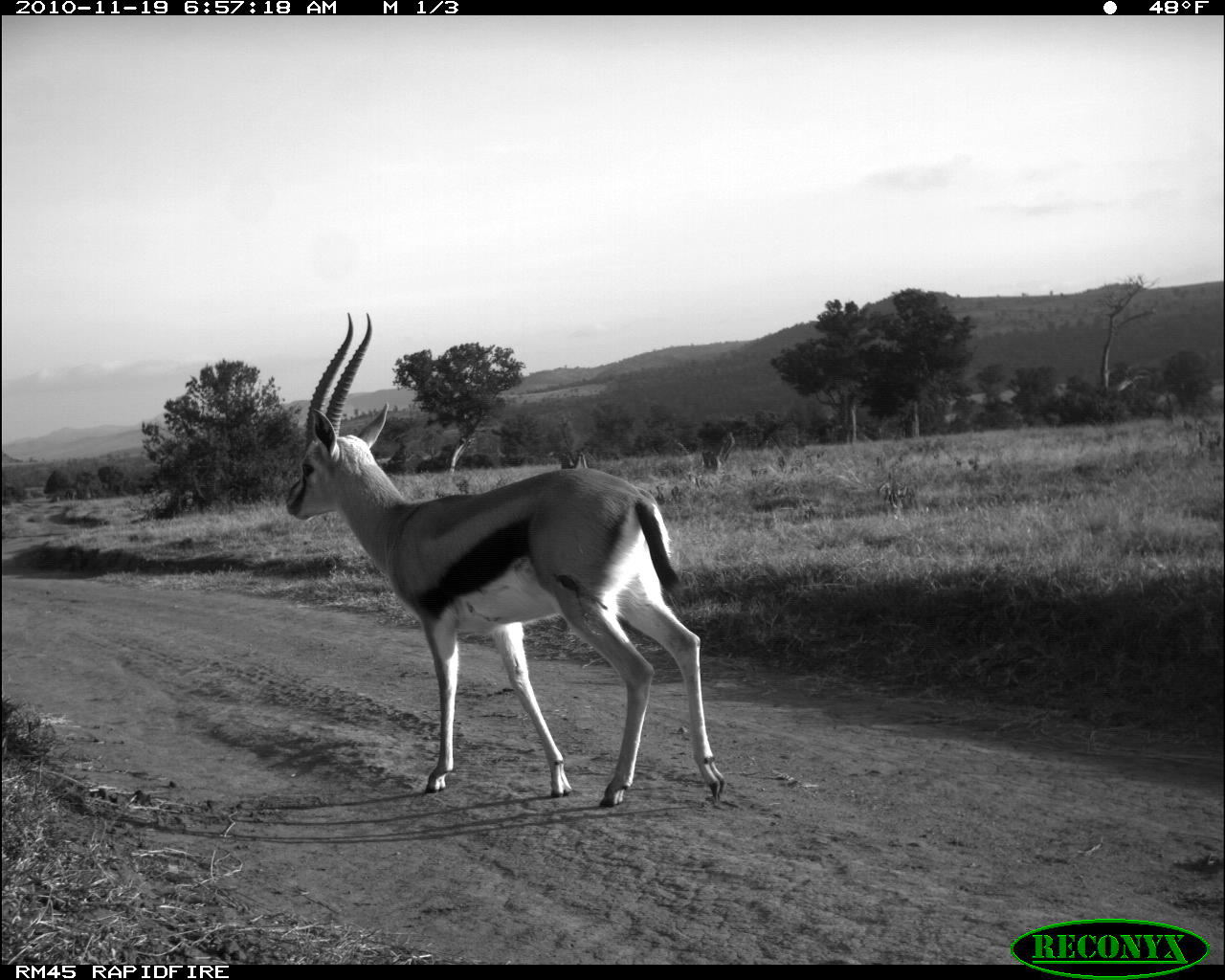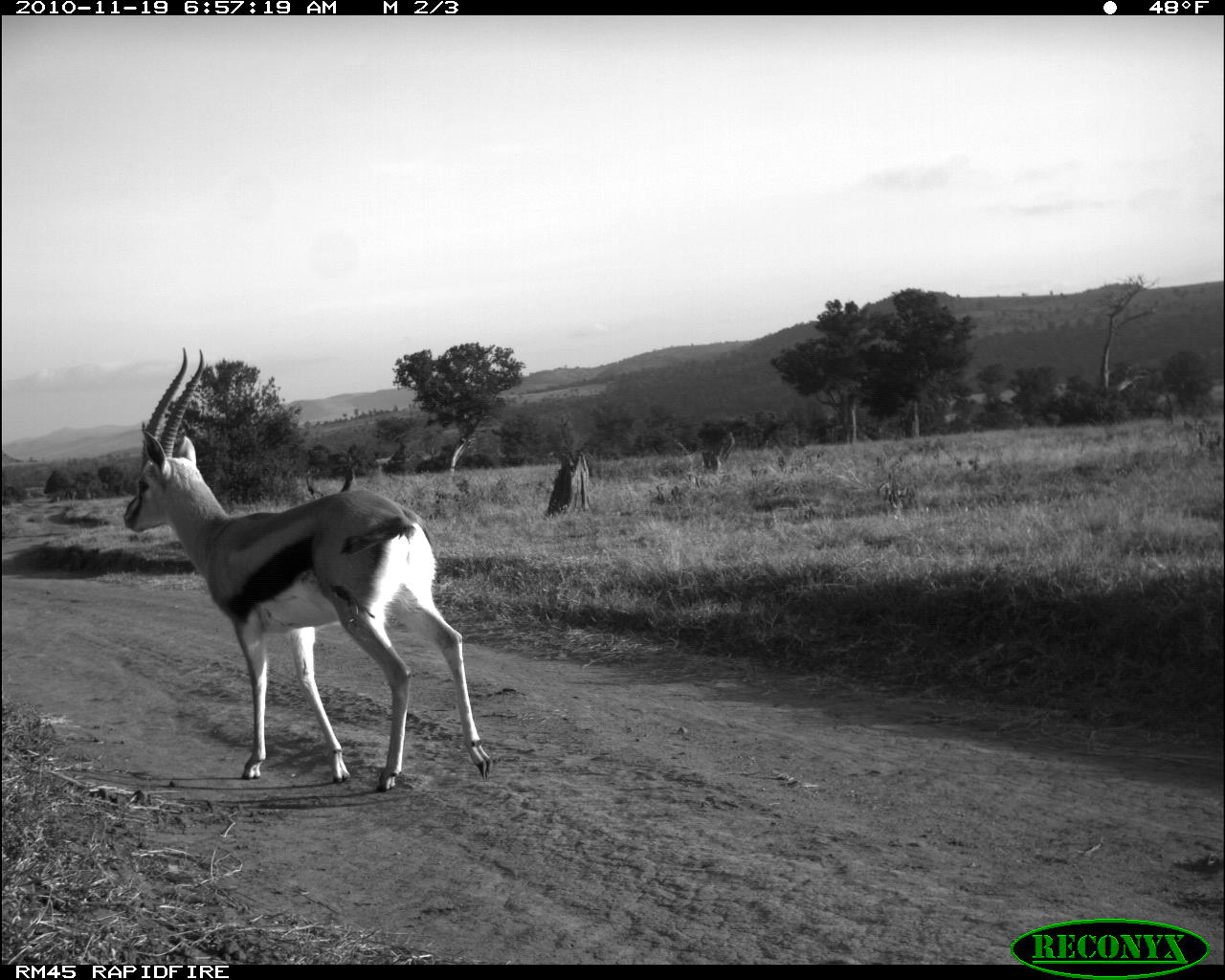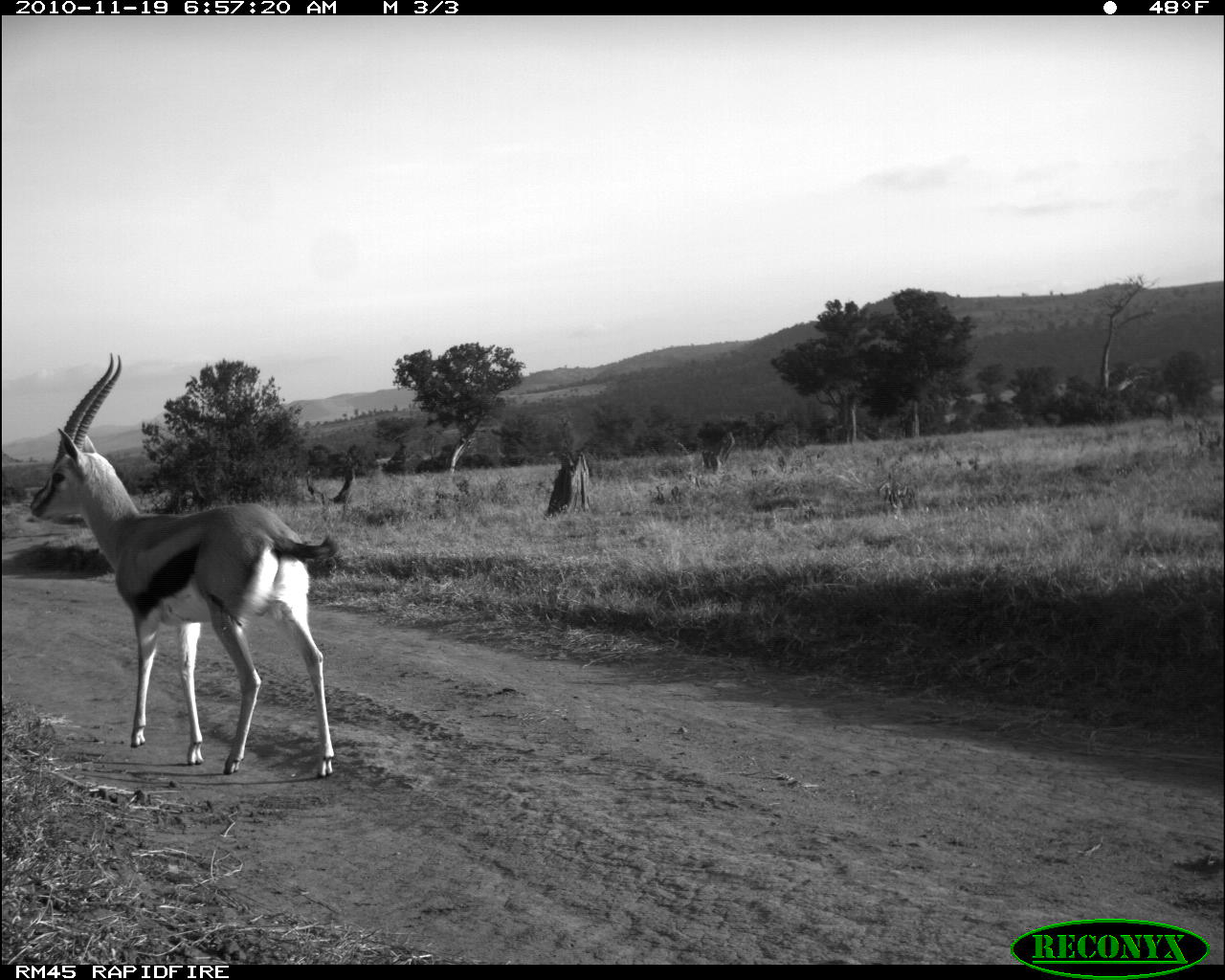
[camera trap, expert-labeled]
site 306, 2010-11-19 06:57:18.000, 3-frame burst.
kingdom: Animalia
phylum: Chordata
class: Mammalia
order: Artiodactyla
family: Bovidae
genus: Eudorcas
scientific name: Eudorcas thomsonii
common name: thomson's gazelle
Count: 1.